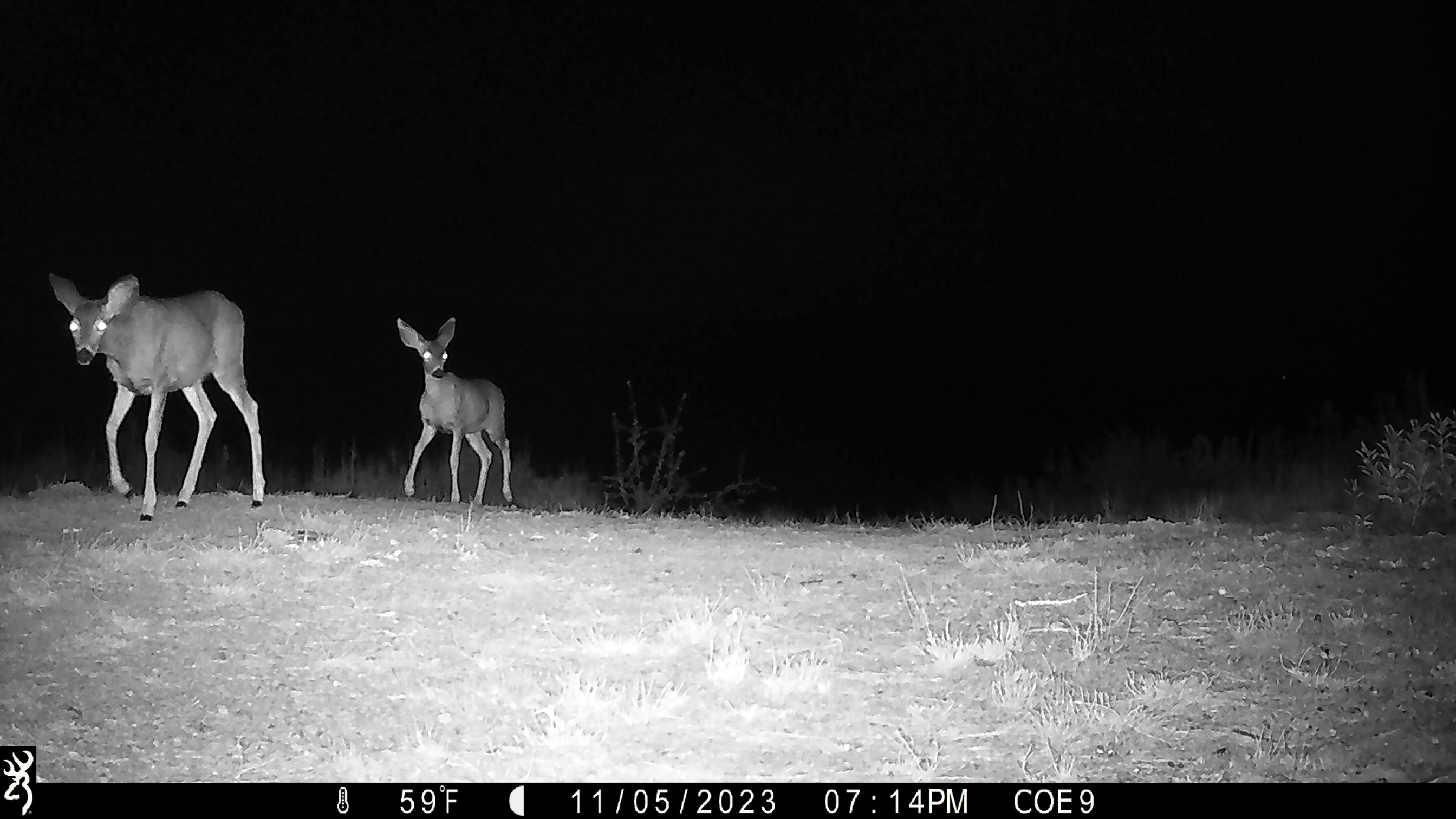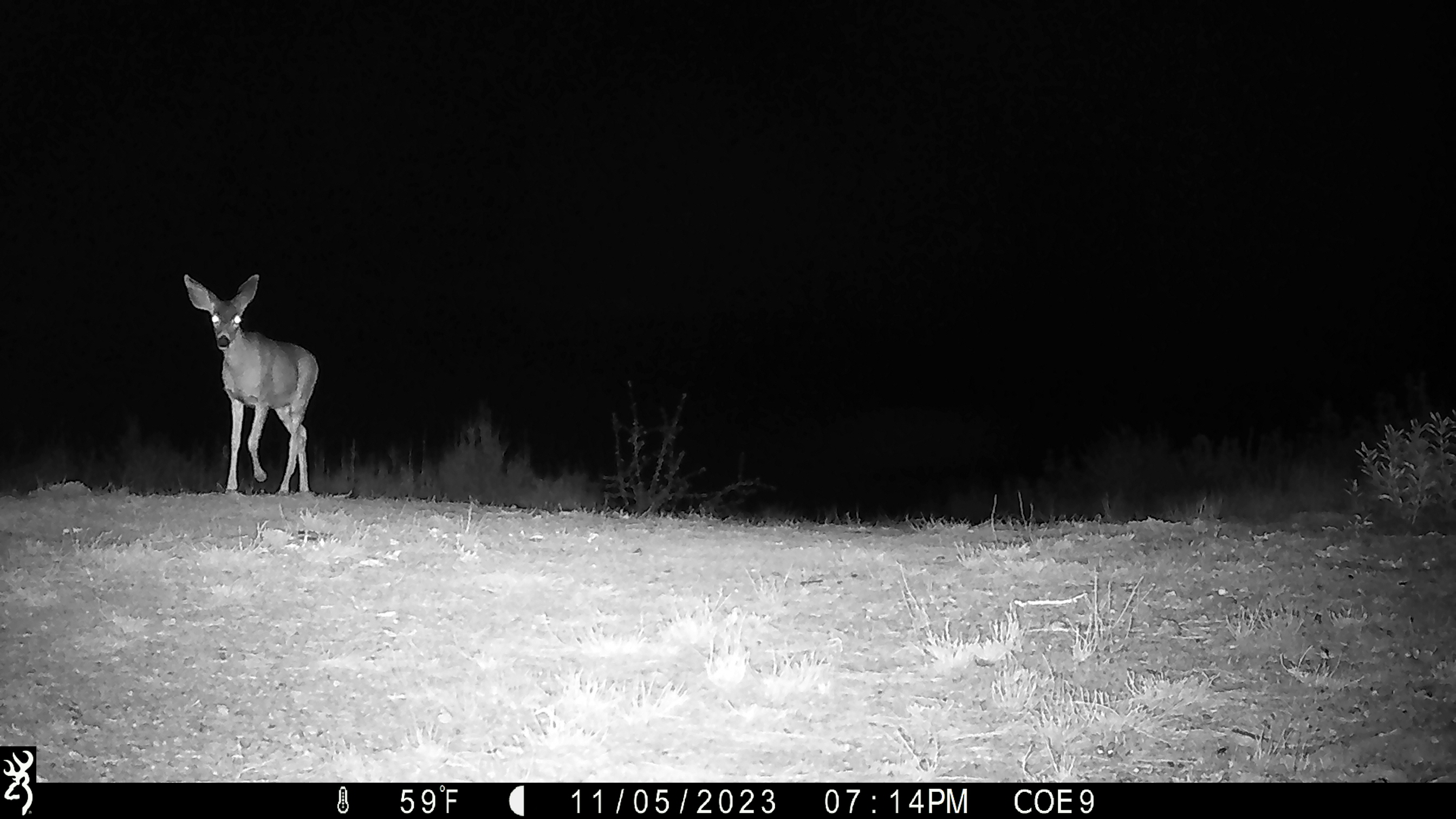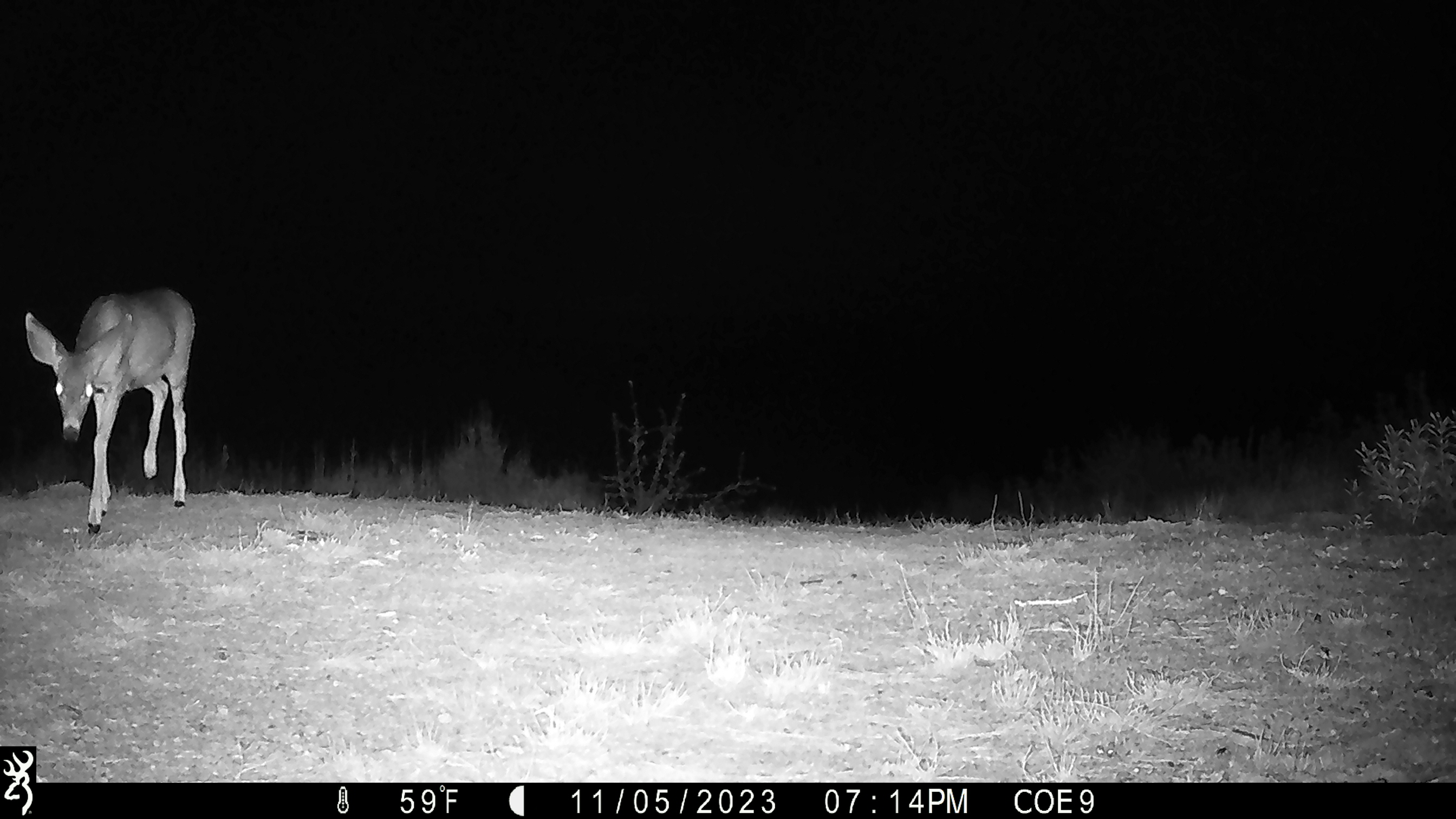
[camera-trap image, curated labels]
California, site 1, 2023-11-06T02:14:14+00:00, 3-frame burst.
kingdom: Animalia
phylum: Chordata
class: Mammalia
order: Artiodactyla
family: Cervidae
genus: Odocoileus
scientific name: Odocoileus hemionus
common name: mule deer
Mule deer (Odocoileus hemionus).